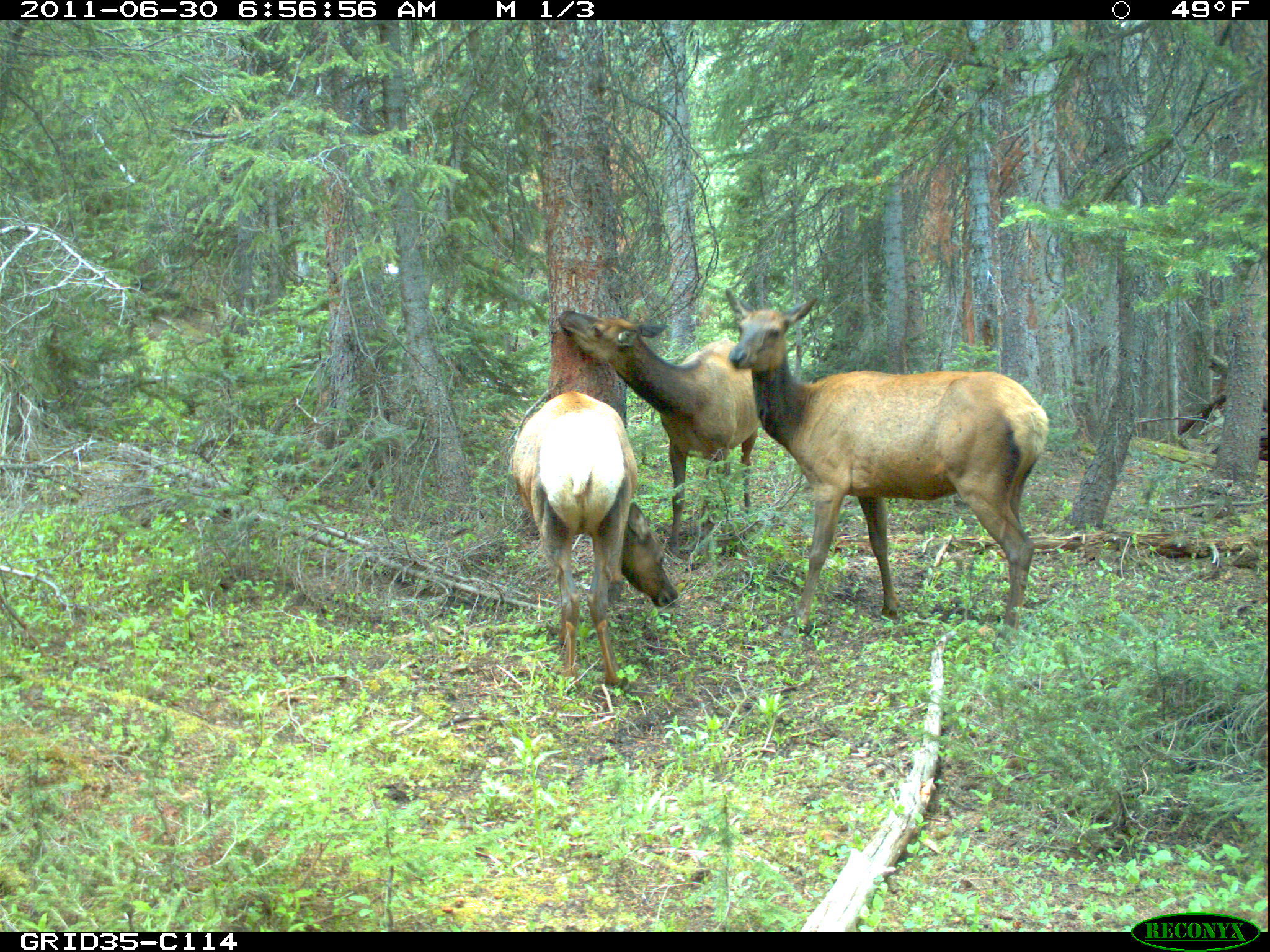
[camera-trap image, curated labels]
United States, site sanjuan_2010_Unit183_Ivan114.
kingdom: Animalia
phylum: Chordata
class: Mammalia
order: Artiodactyla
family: Cervidae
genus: Cervus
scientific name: Cervus elaphus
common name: red deer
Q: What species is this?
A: Cervus elaphus (red deer).